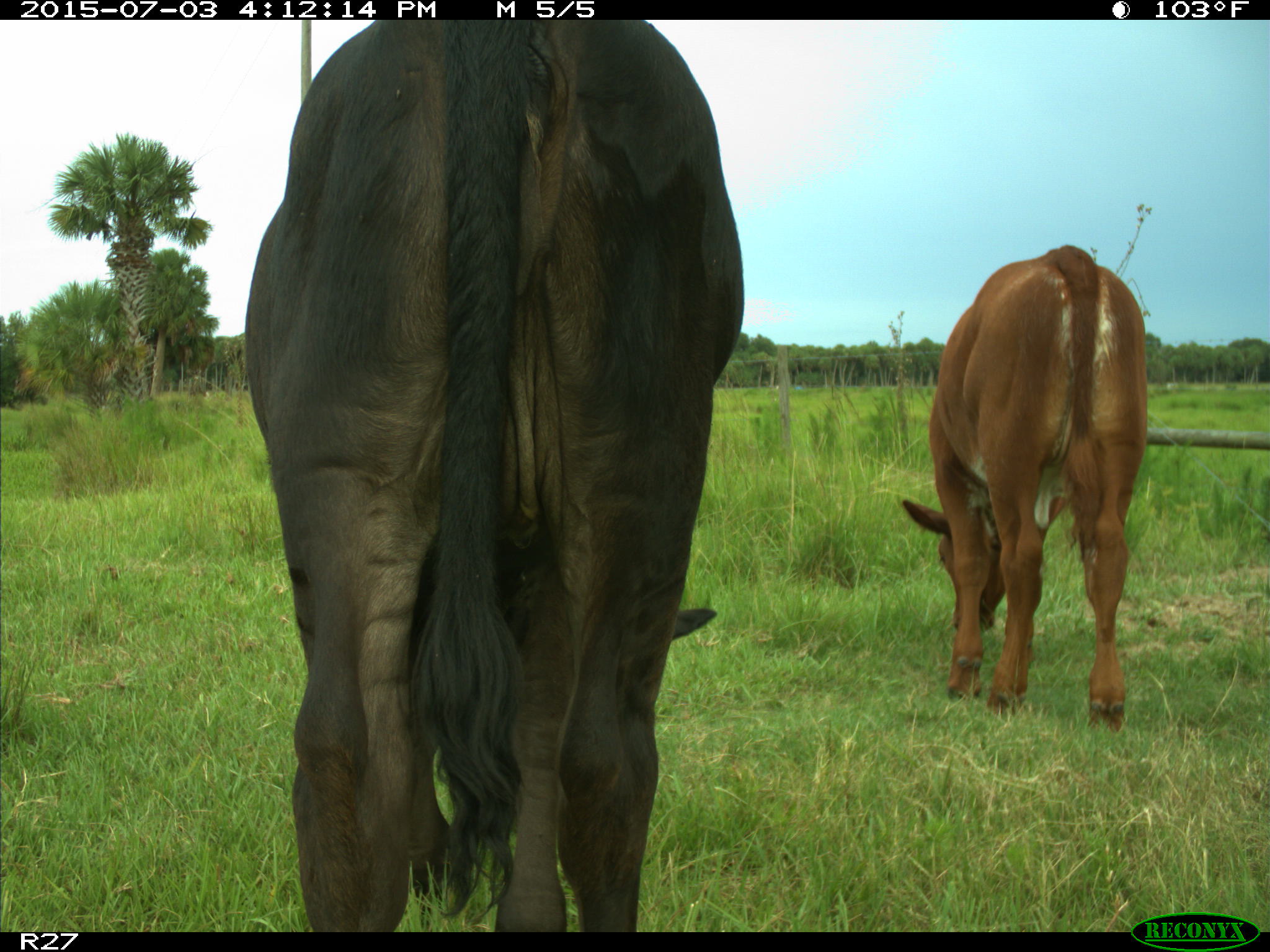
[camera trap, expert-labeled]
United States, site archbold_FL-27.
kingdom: Animalia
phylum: Chordata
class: Mammalia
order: Artiodactyla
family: Bovidae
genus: Bos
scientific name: Bos taurus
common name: domestic cow